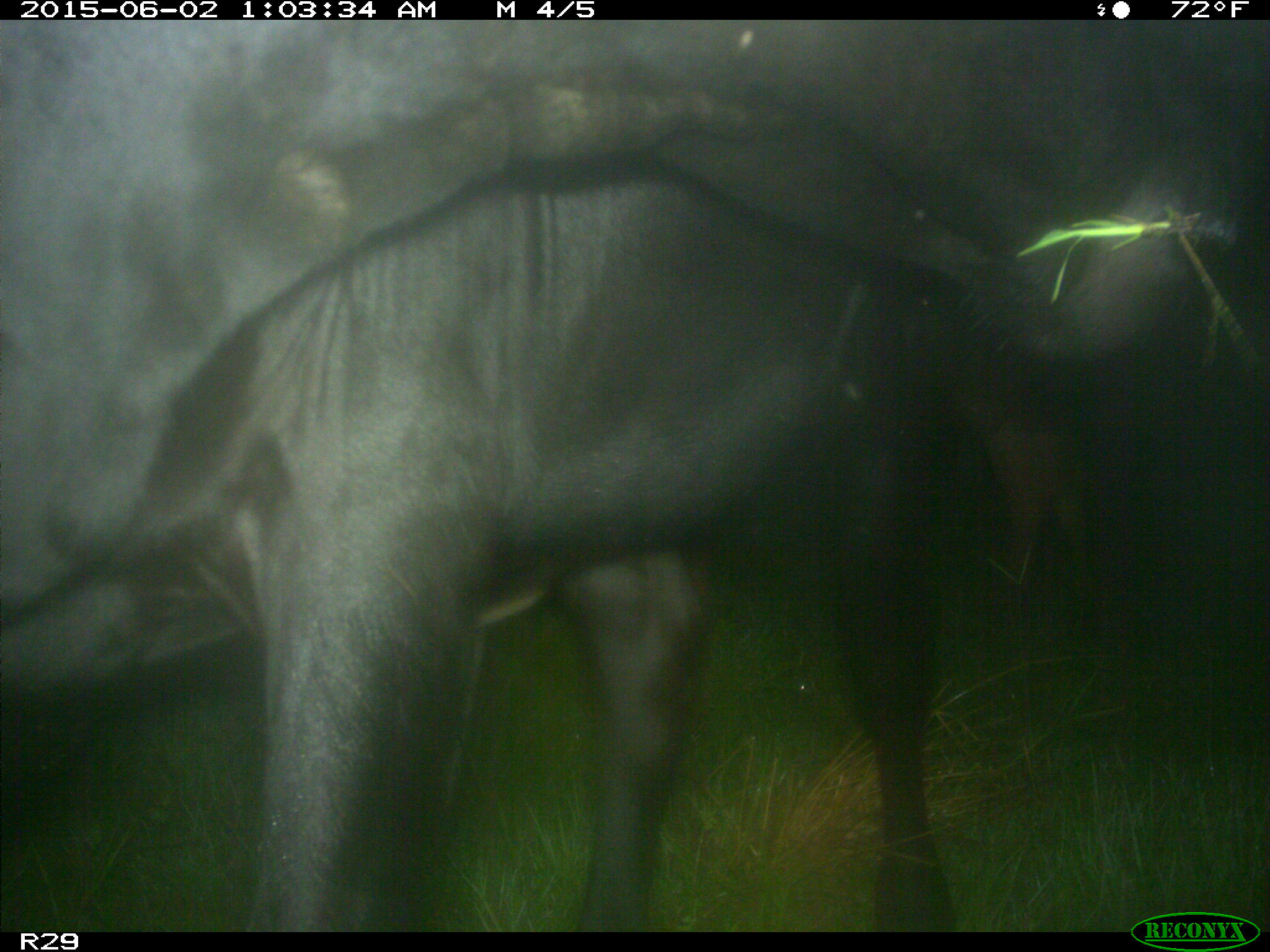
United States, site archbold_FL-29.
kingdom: Animalia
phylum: Chordata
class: Mammalia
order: Artiodactyla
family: Bovidae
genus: Bos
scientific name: Bos taurus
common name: domestic cow